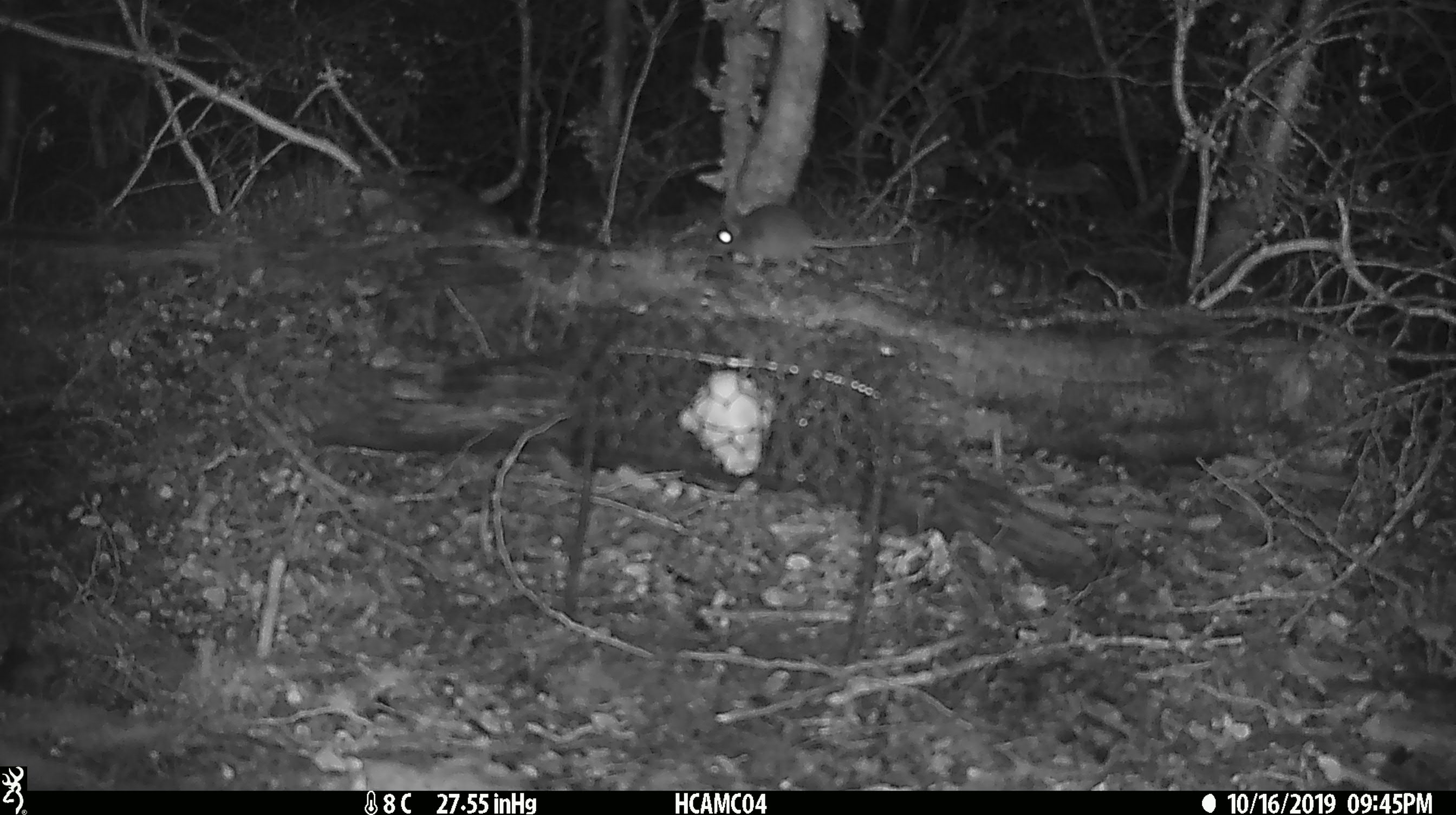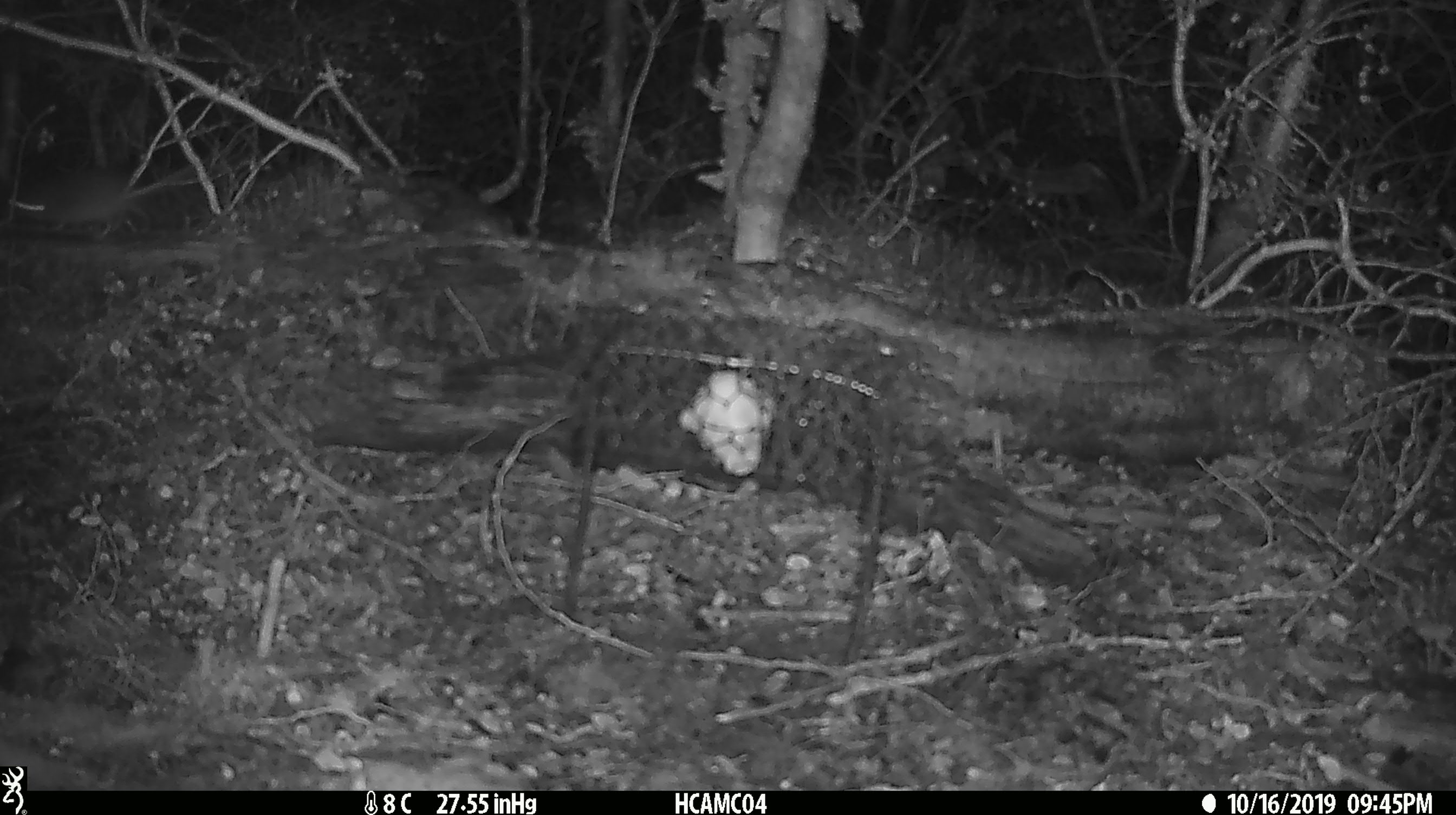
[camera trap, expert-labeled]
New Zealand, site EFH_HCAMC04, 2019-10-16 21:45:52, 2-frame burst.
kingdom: Animalia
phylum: Chordata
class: Mammalia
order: Rodentia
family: Muridae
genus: Mus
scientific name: Mus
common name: mouse